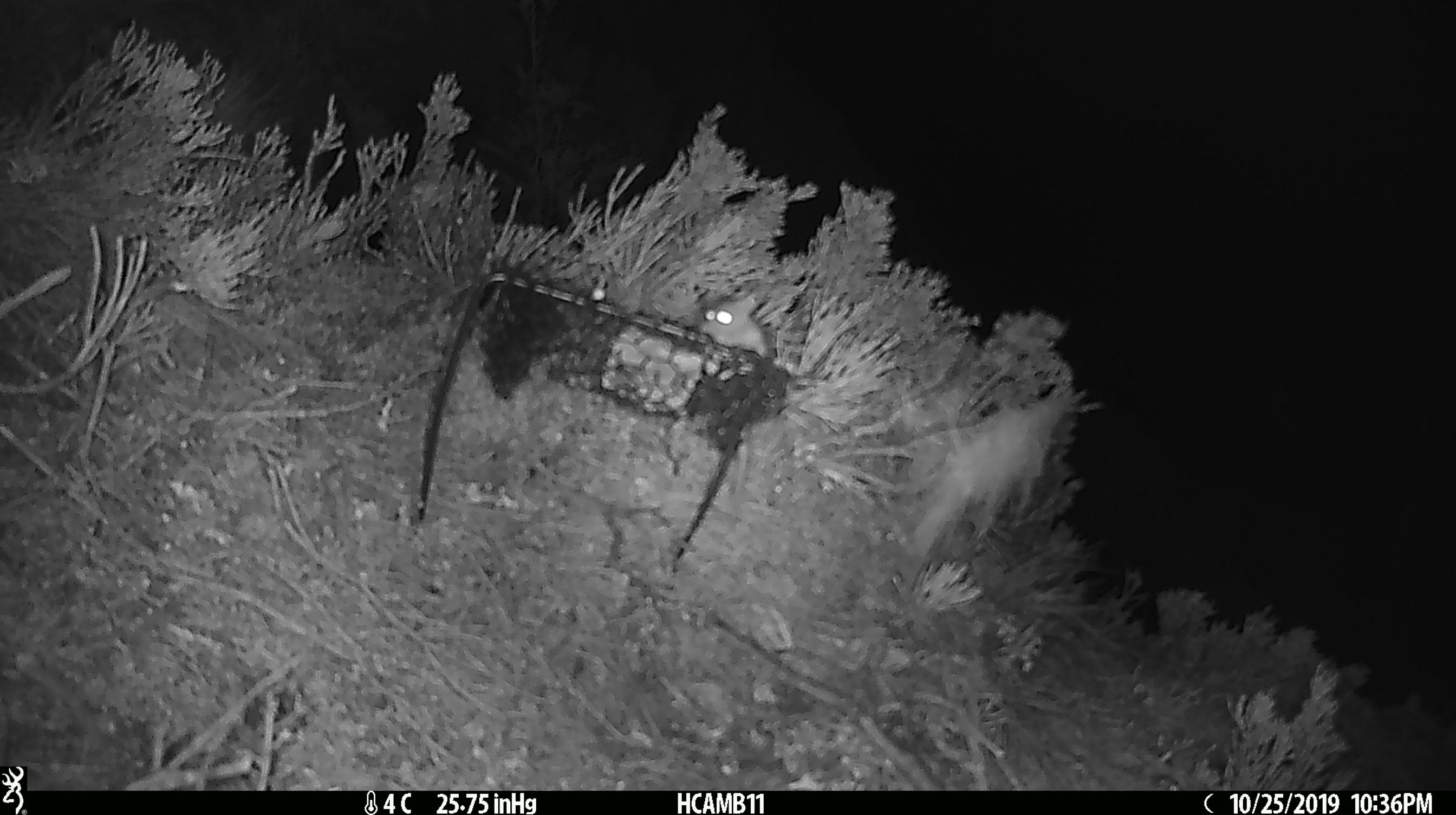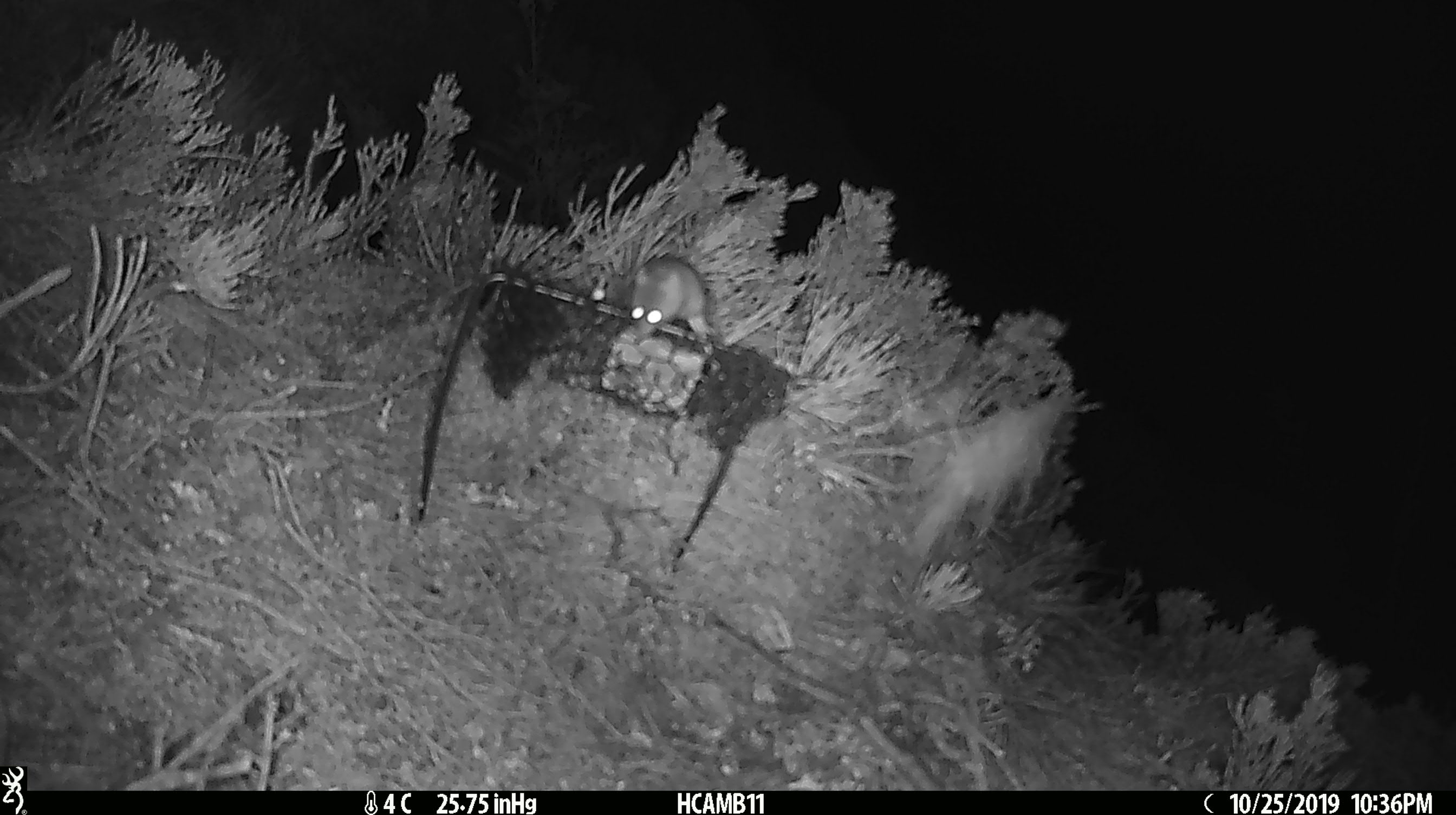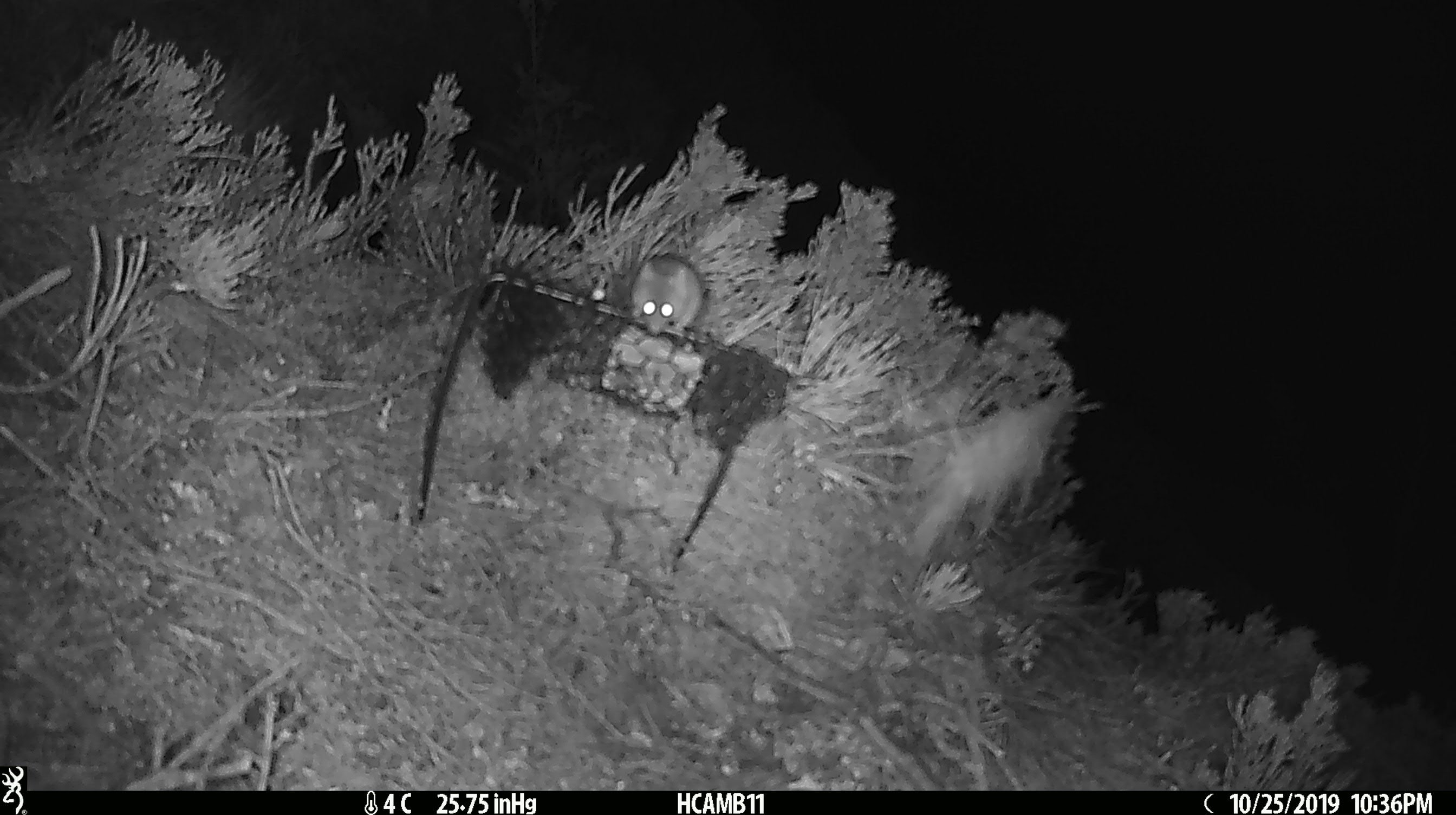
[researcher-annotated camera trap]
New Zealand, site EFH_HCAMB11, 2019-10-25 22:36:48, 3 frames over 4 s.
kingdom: Animalia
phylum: Chordata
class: Mammalia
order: Rodentia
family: Muridae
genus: Mus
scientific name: Mus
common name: mouse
Mouse (Mus).